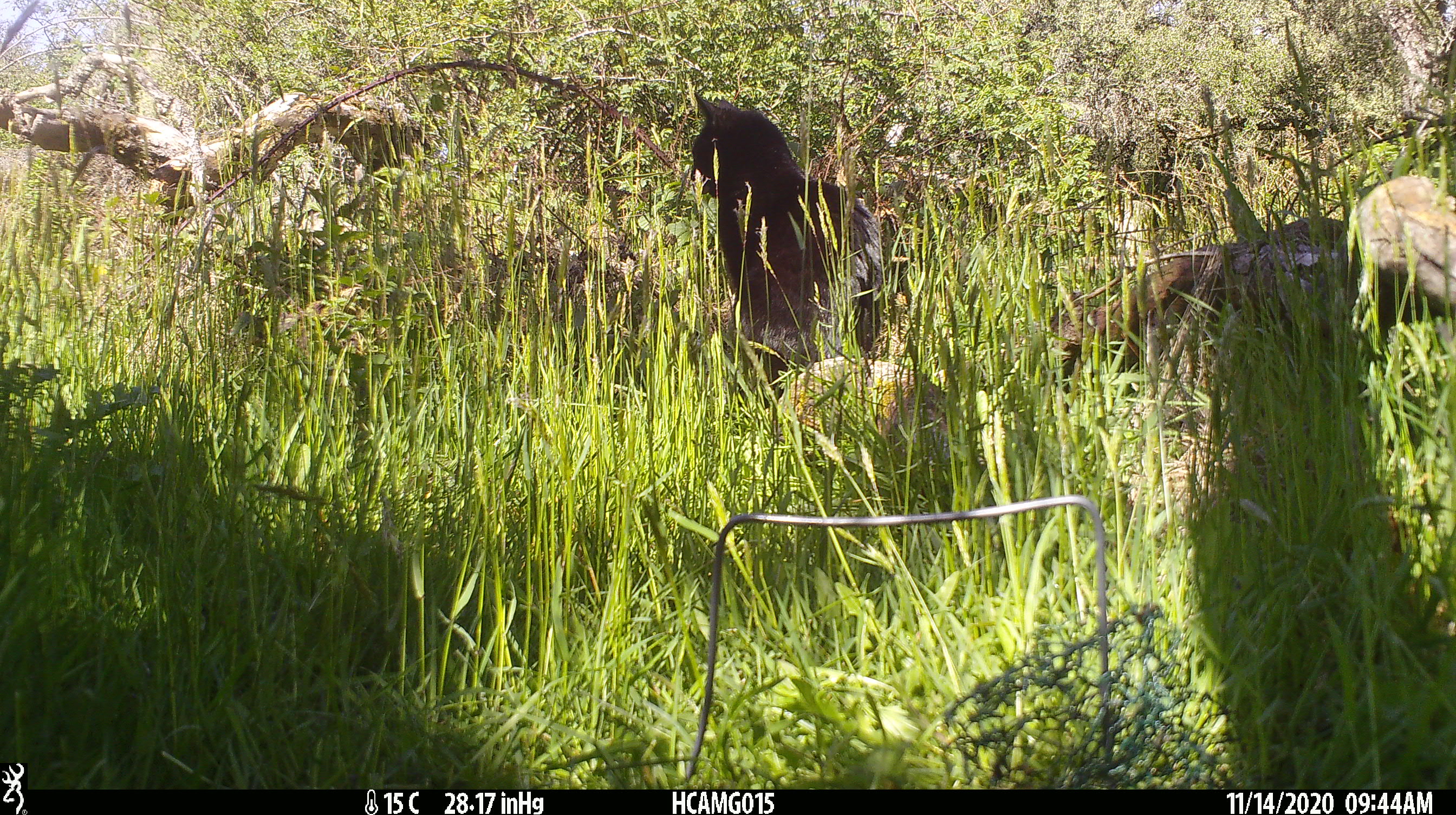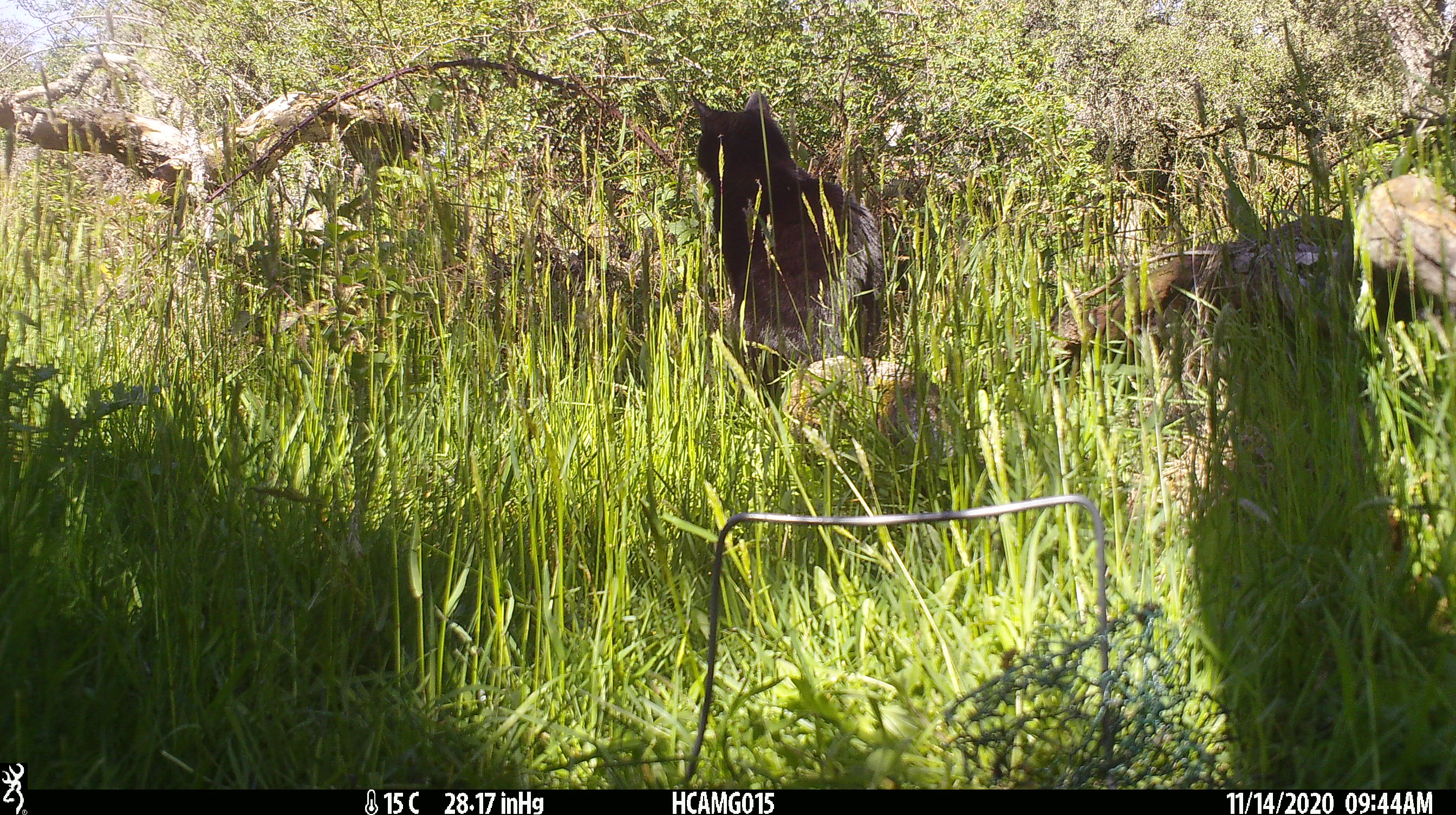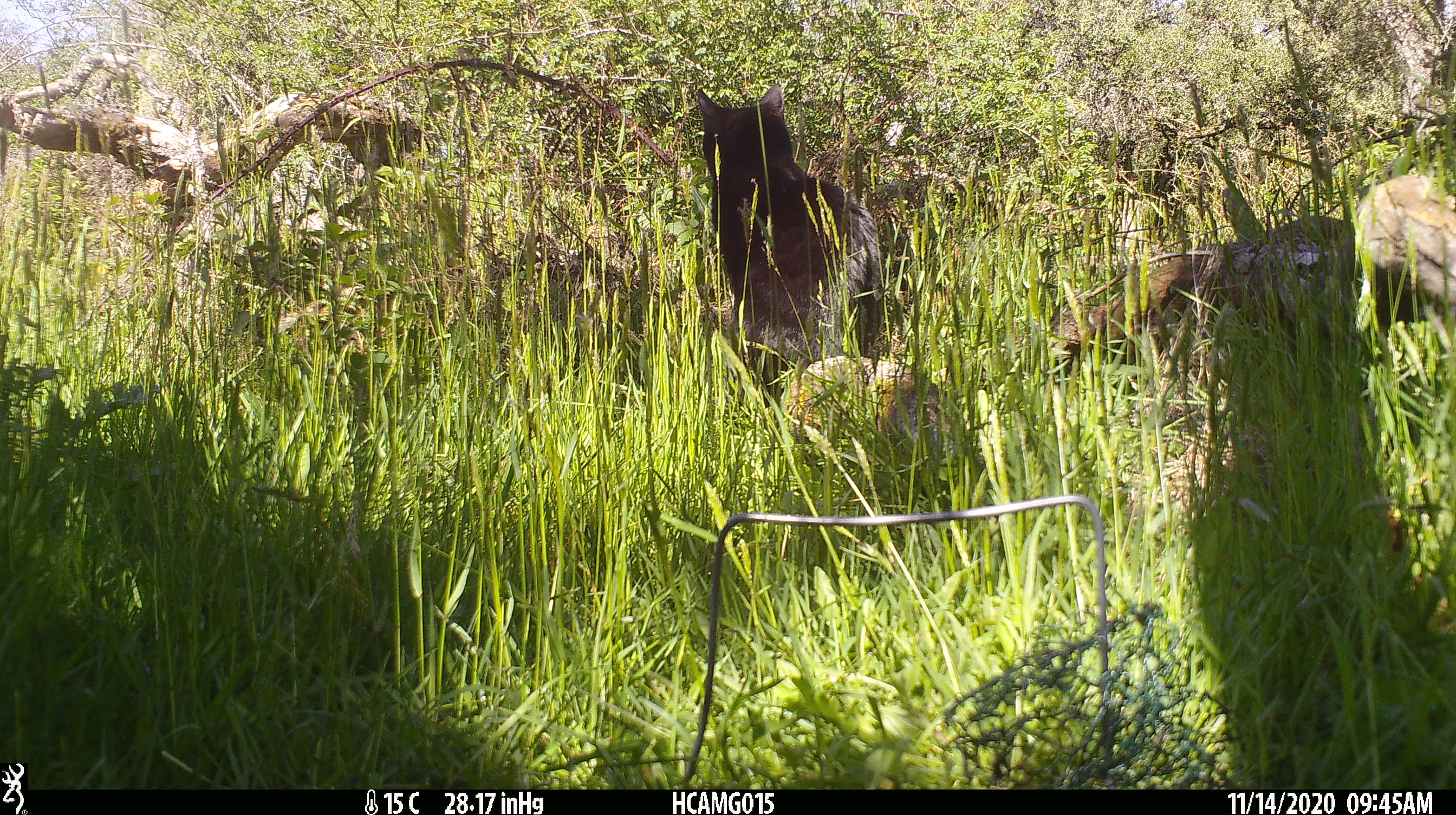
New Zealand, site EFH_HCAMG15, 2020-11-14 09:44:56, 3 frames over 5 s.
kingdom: Animalia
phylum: Chordata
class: Mammalia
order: Carnivora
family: Felidae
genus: Felis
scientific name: Felis catus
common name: domestic cat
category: cat